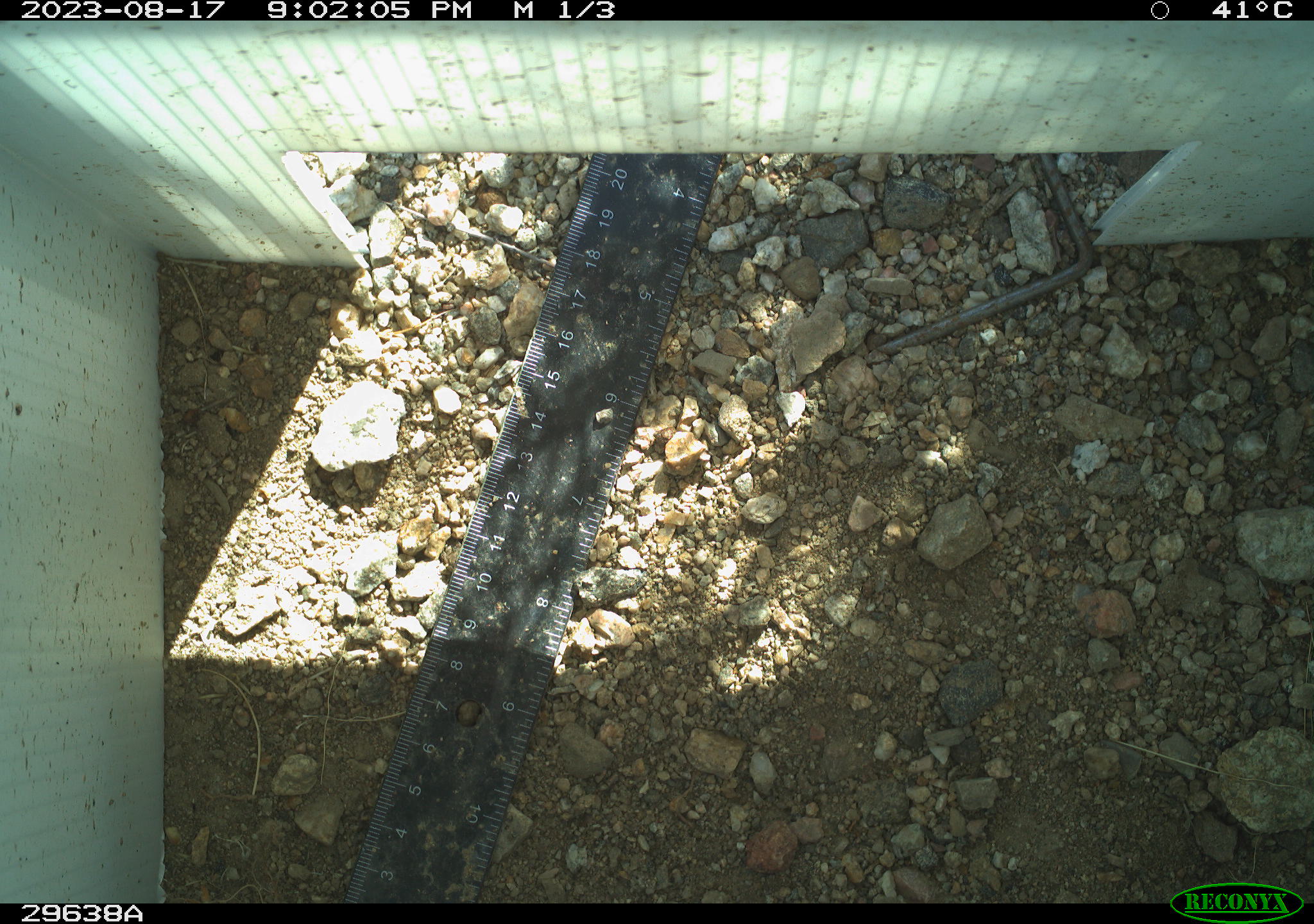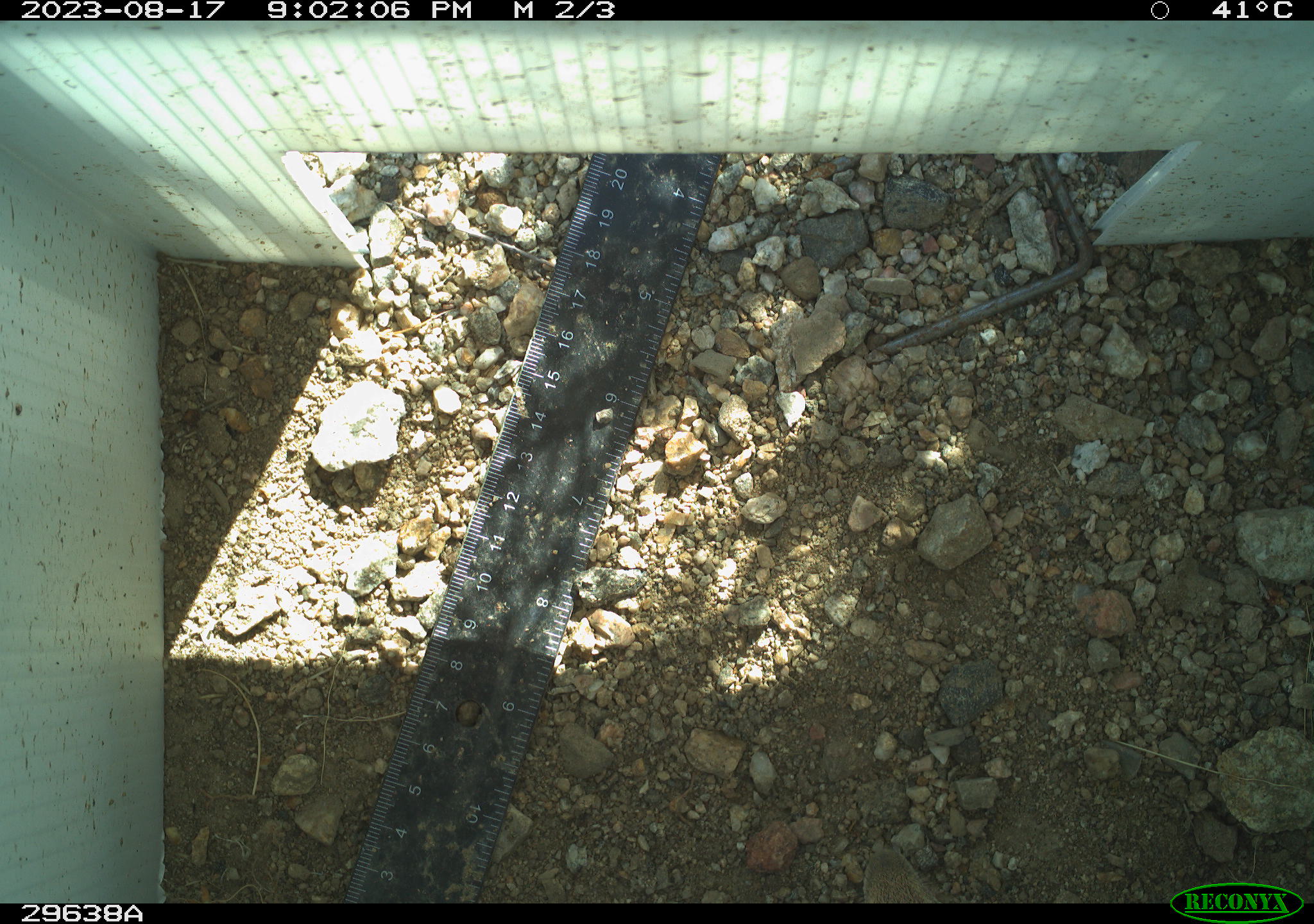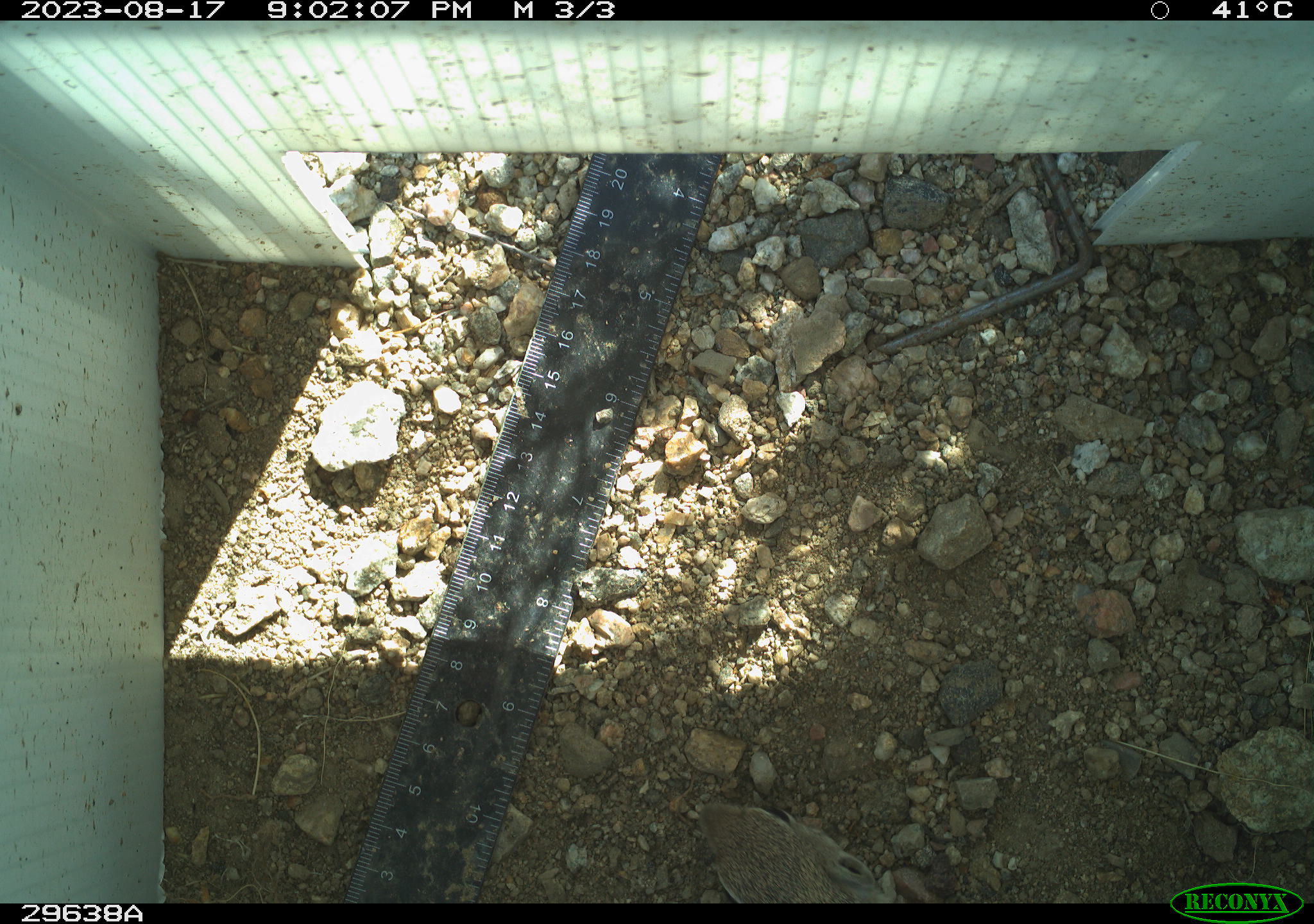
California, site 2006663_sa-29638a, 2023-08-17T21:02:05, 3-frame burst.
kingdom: Animalia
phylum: Chordata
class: Mammalia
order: Rodentia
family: Sciuridae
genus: Ammospermophilus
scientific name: Ammospermophilus leucurus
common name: white-tailed antelope squirrel